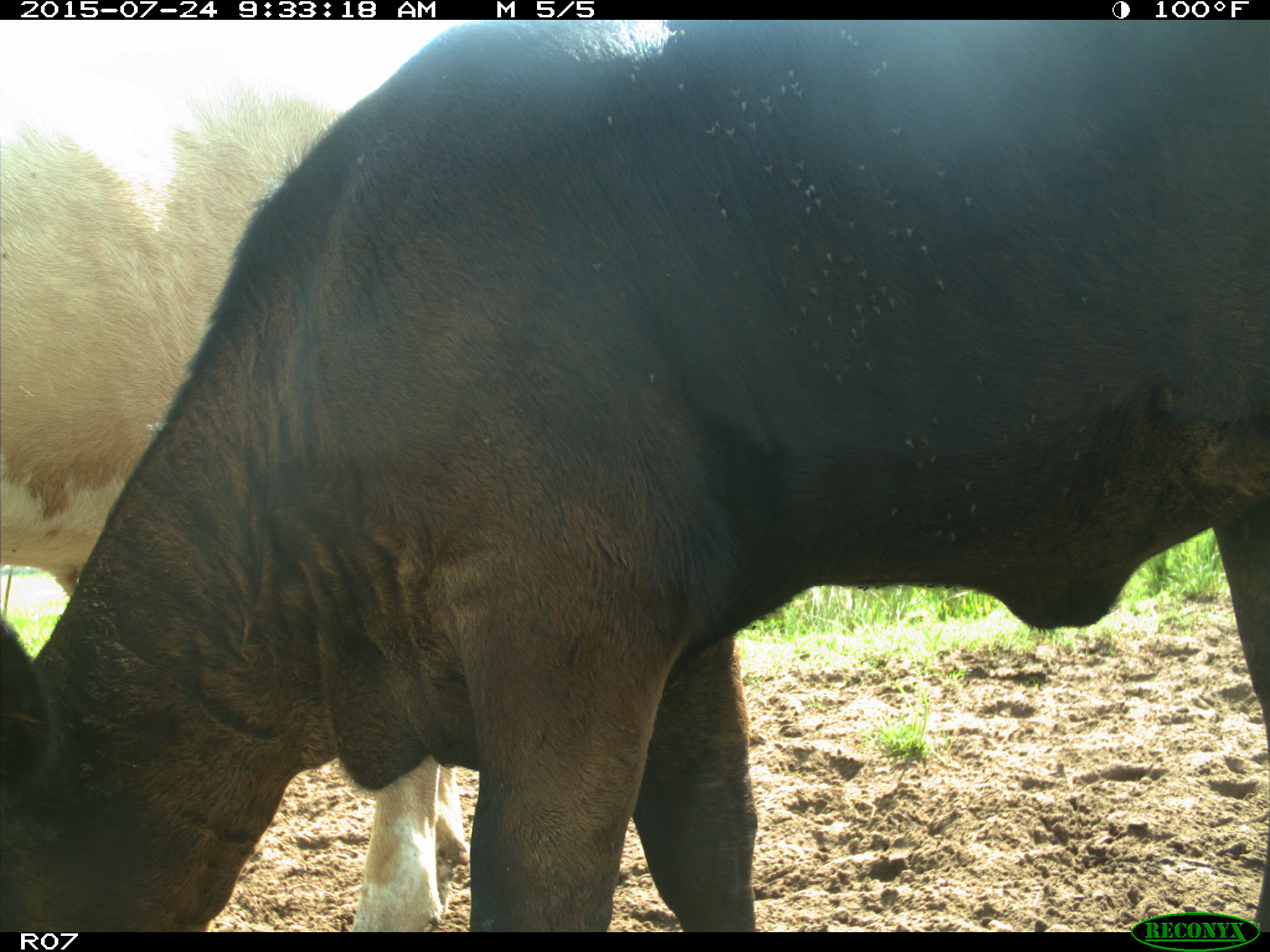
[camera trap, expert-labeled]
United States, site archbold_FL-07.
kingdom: Animalia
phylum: Chordata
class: Mammalia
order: Artiodactyla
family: Bovidae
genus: Bos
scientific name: Bos taurus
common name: domestic cow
Bos taurus (domestic cow).